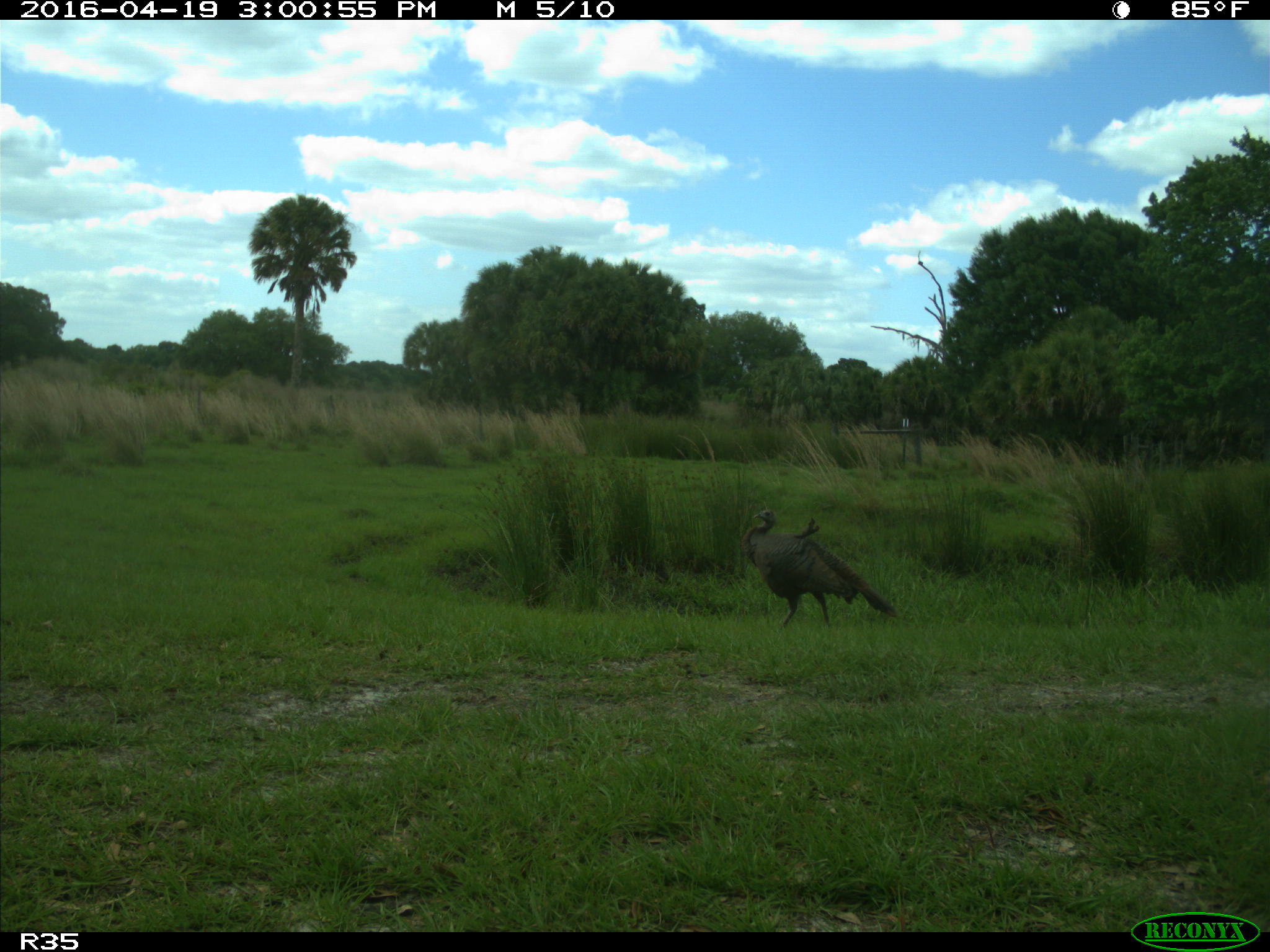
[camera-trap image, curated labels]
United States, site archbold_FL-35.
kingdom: Animalia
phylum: Chordata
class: Aves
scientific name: Aves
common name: birds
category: unidentified bird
Unidentified bird (birds) (Aves).